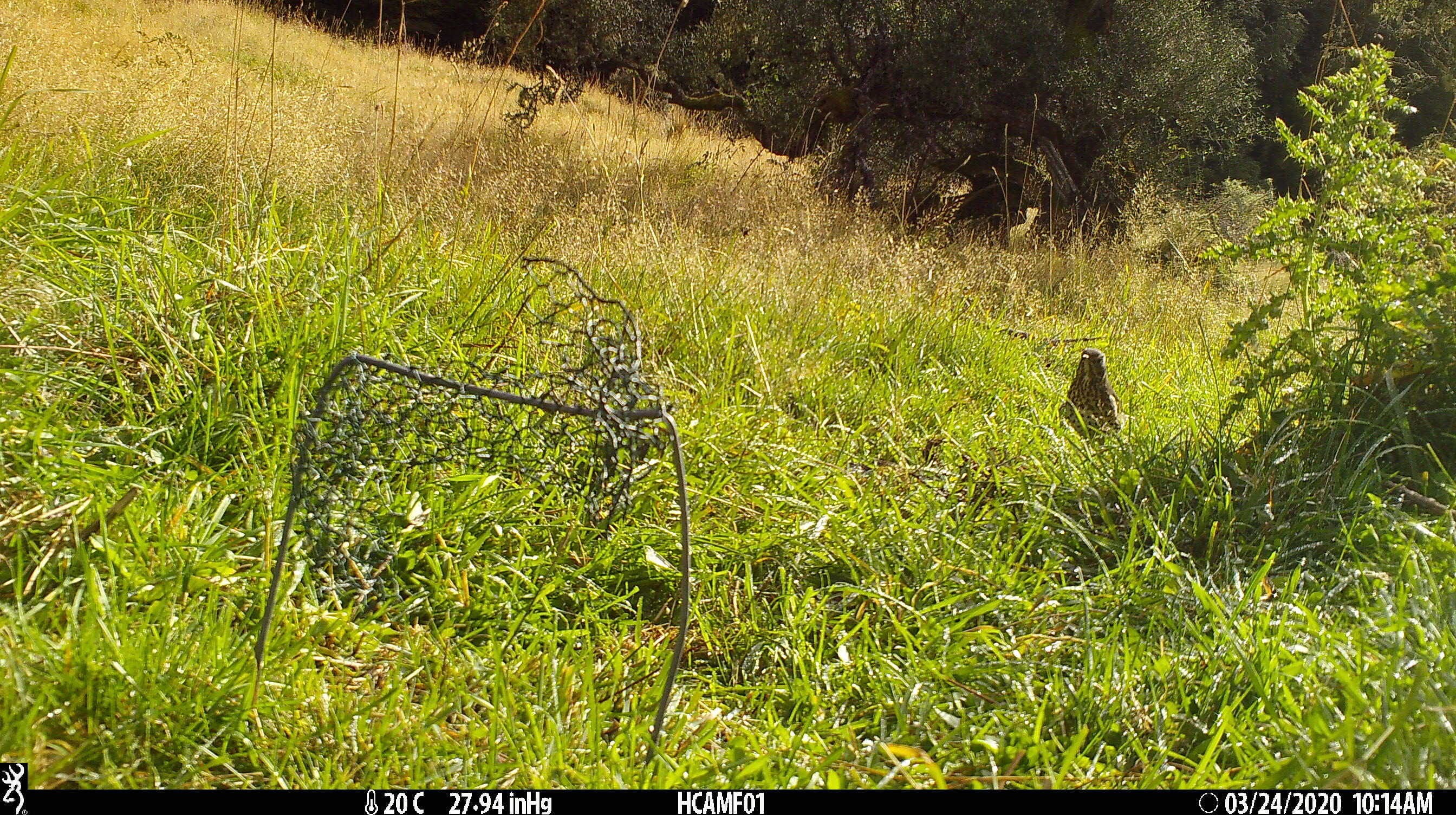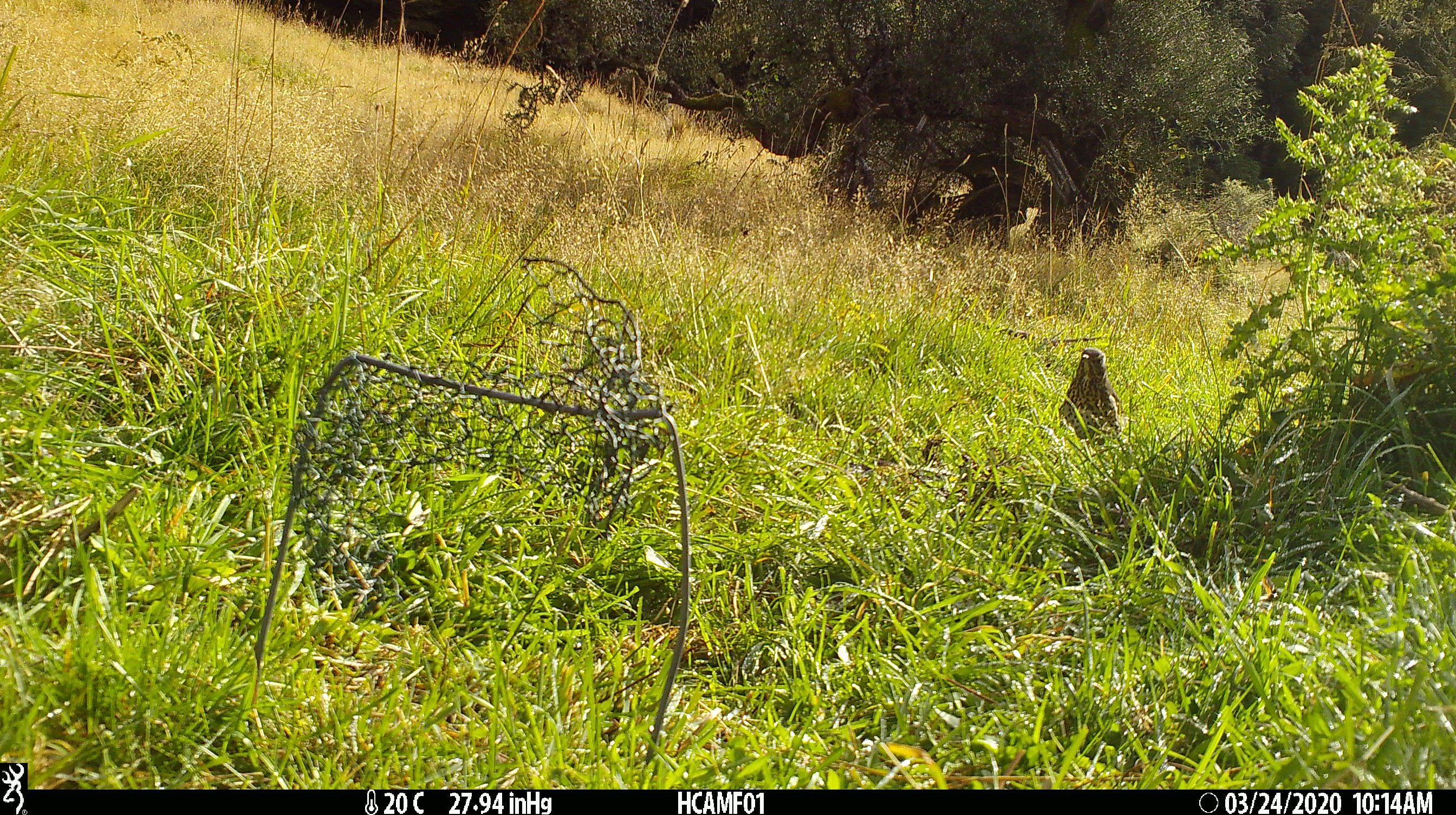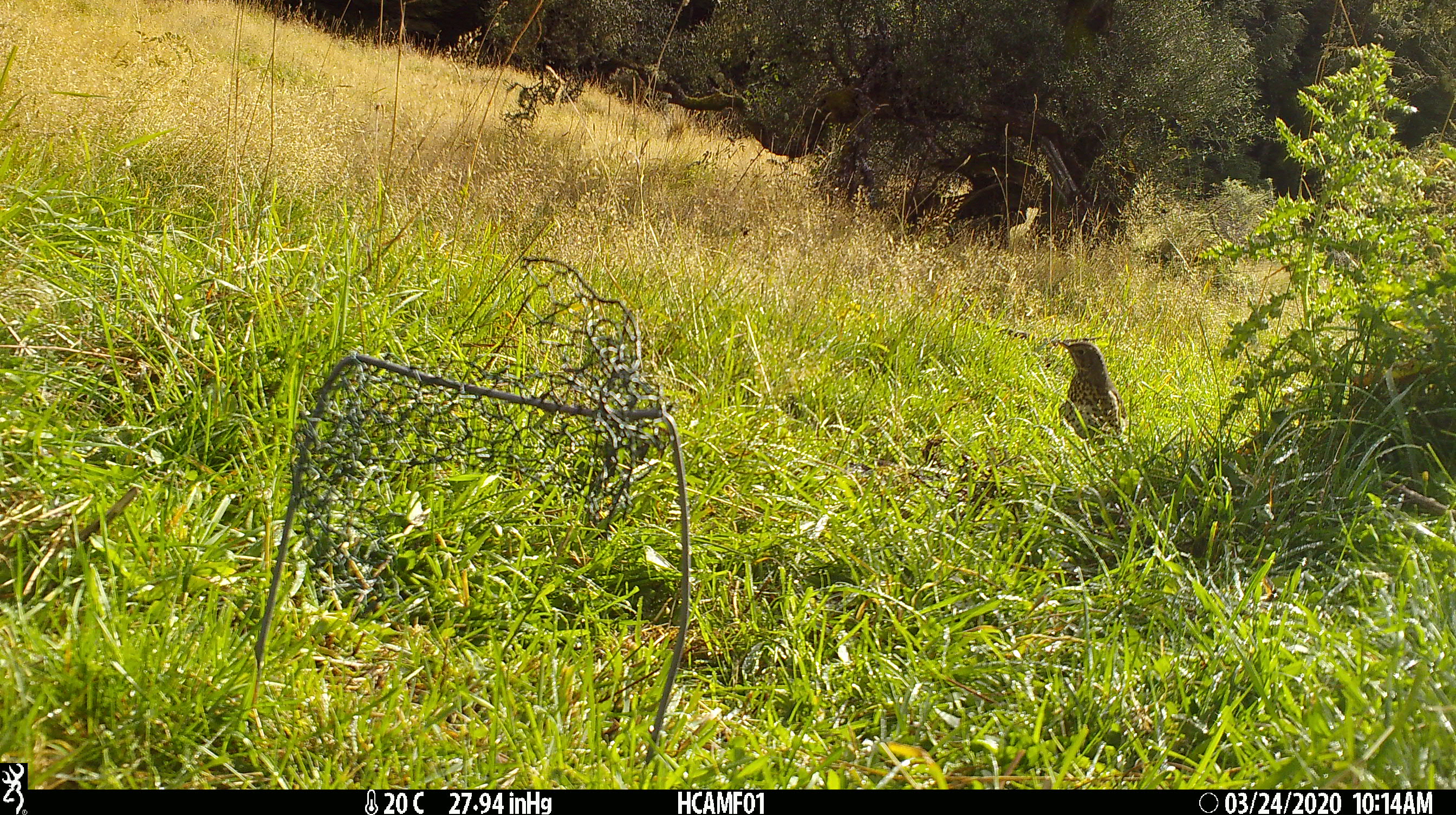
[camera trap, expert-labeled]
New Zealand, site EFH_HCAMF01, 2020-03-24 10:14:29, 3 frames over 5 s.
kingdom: Animalia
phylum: Chordata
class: Aves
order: Passeriformes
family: Turdidae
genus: Turdus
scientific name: Turdus philomelos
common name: song thrush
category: thrush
Thrush (song thrush) (Turdus philomelos).